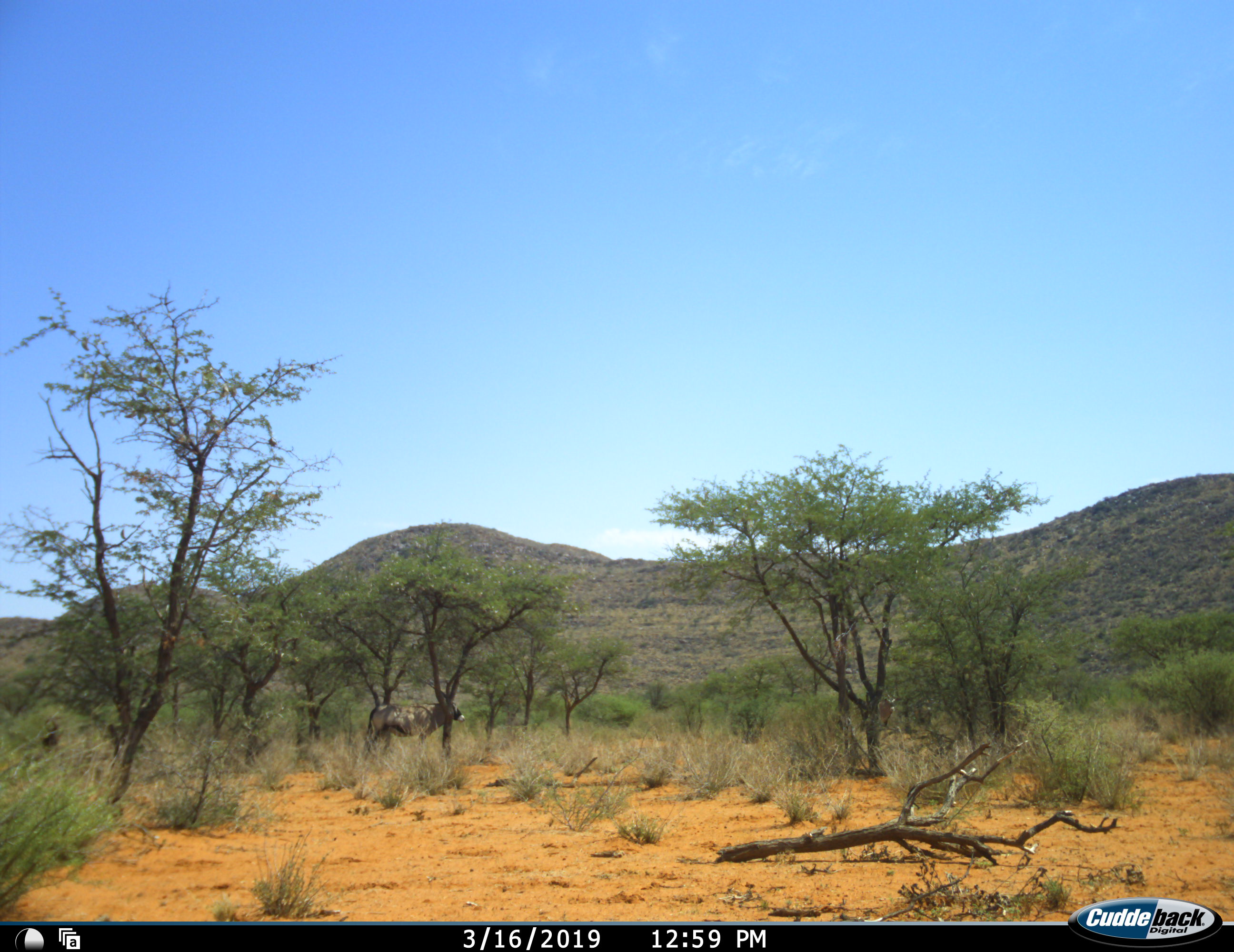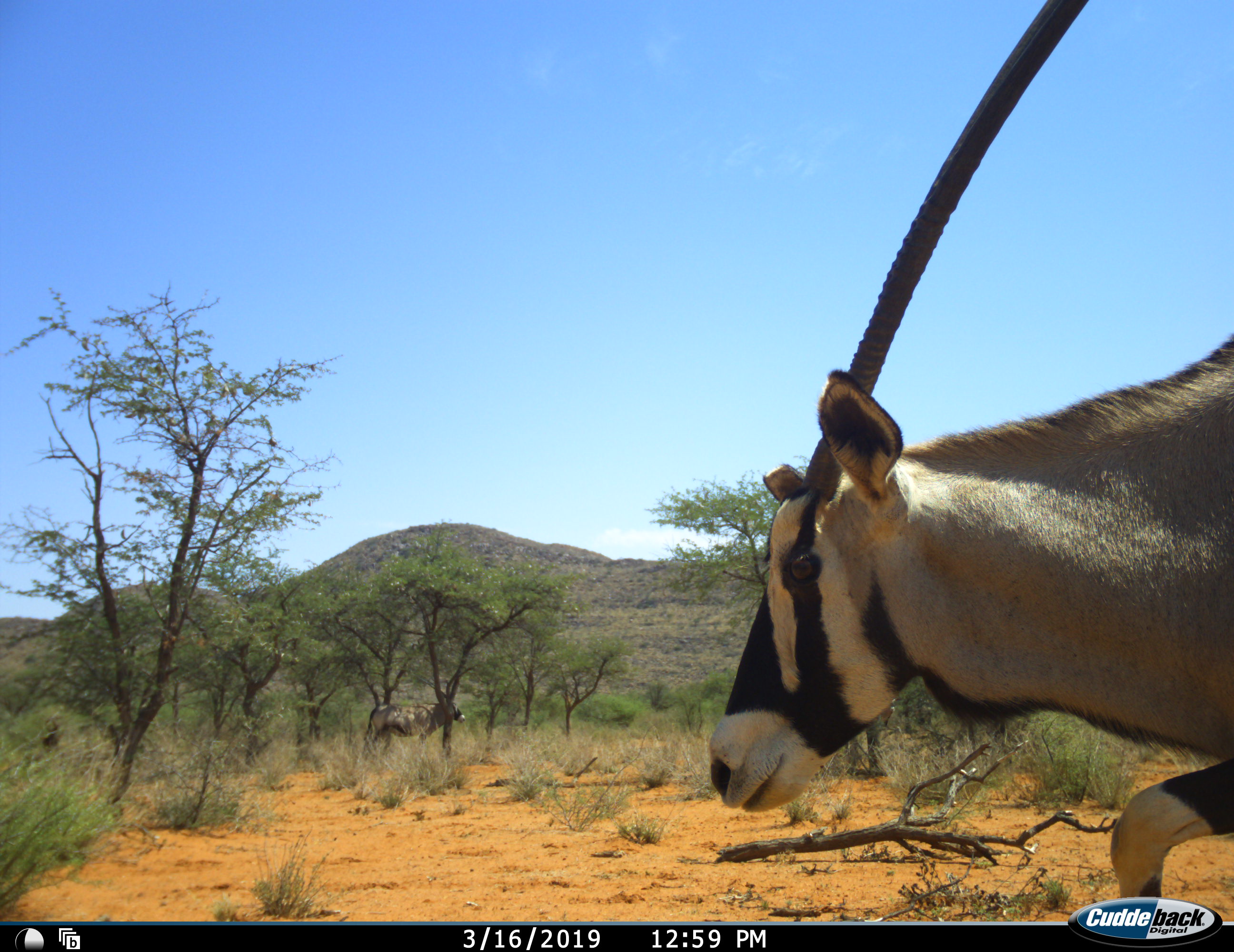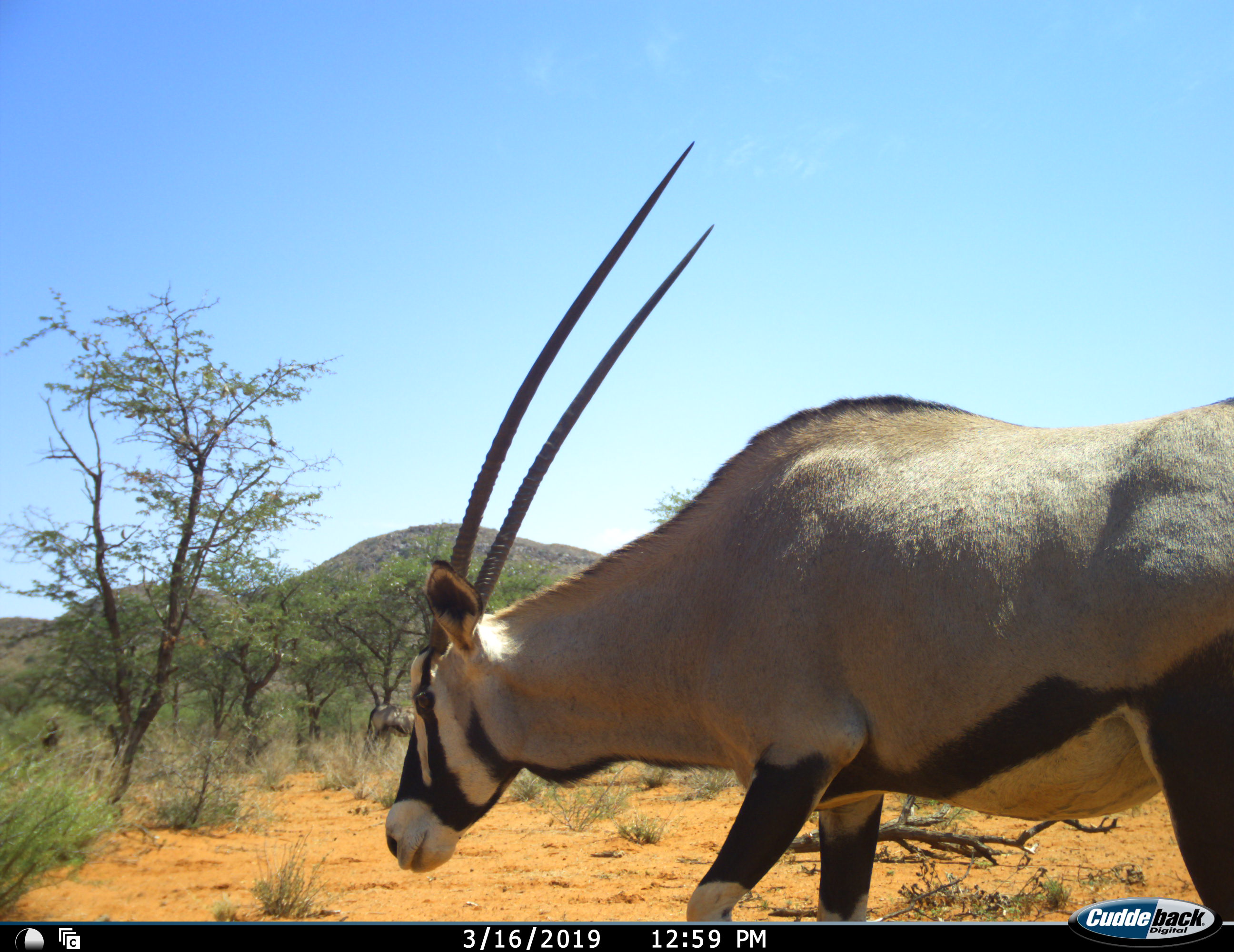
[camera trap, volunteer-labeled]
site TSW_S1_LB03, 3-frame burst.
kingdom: Animalia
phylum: Chordata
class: Mammalia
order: Artiodactyla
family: Bovidae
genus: Oryx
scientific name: Oryx gazella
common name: gemsbok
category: oryx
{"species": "oryx (gemsbok) (Oryx gazella)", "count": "2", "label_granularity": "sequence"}